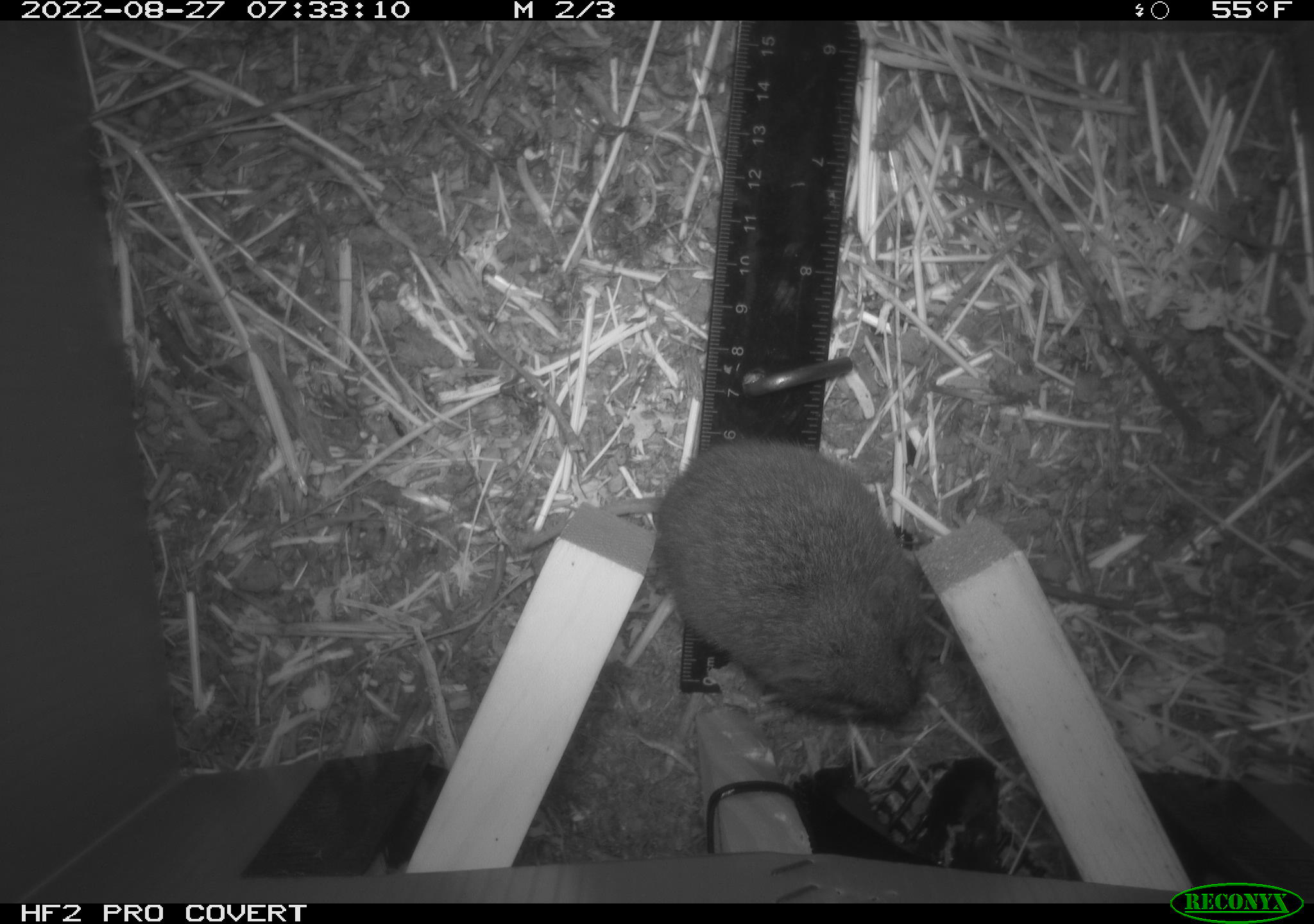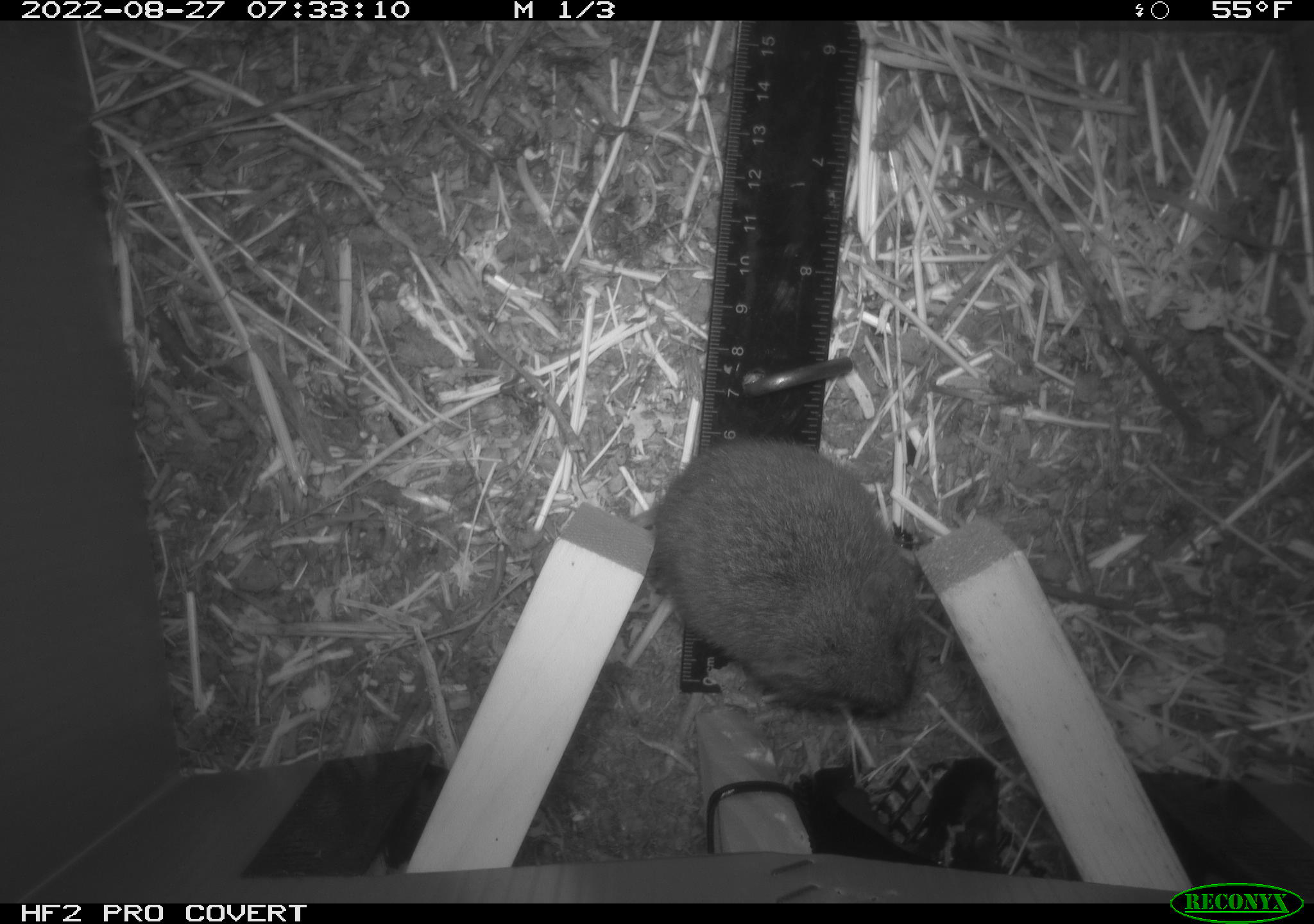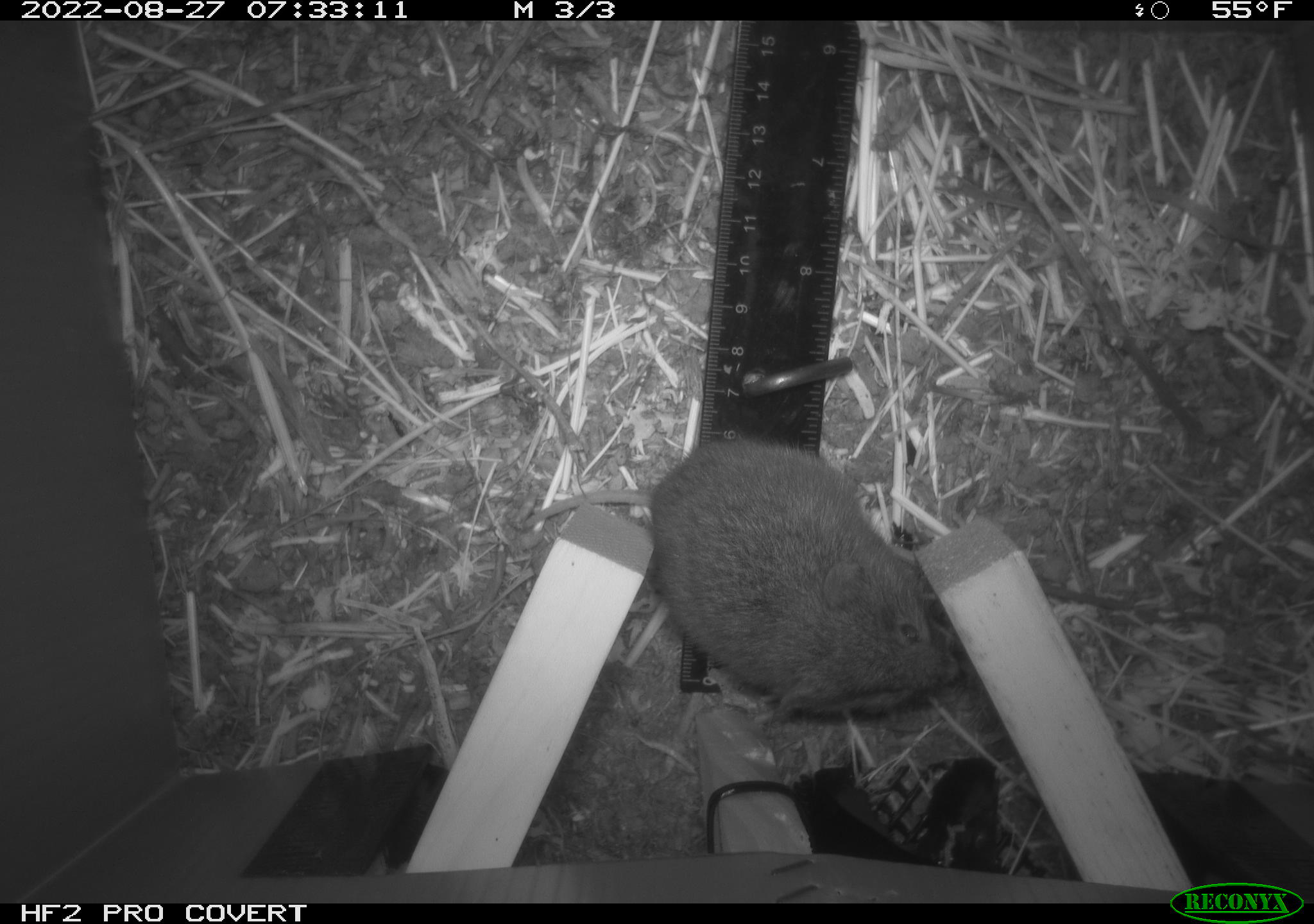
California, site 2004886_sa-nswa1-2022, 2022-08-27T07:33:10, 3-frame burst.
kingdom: Animalia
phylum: Chordata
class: Mammalia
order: Rodentia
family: Cricetidae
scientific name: Cricetidae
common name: hamsters, voles, lemmings, and allies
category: cricetidae family